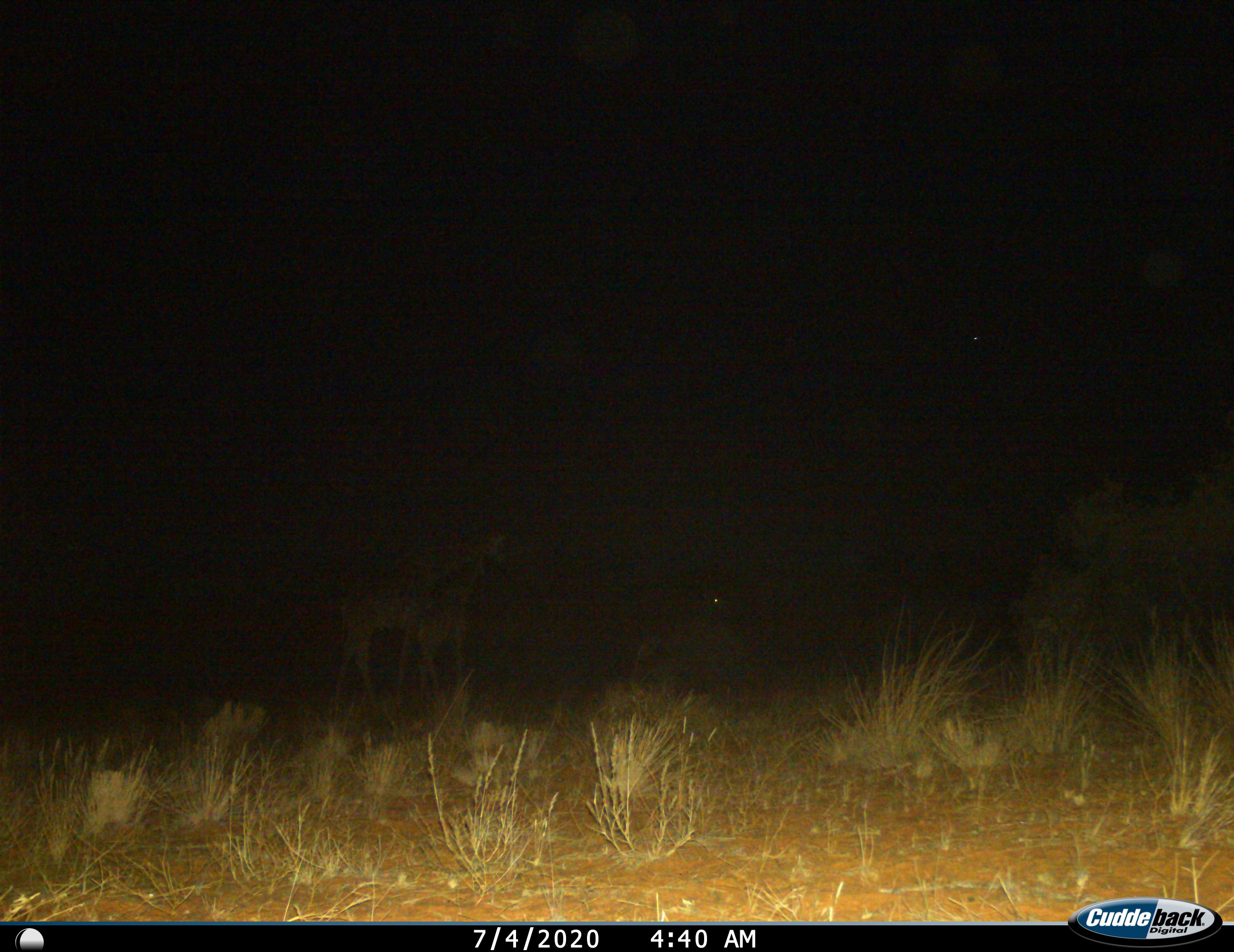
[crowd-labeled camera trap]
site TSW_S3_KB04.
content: unidentified animal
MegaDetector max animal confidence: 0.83